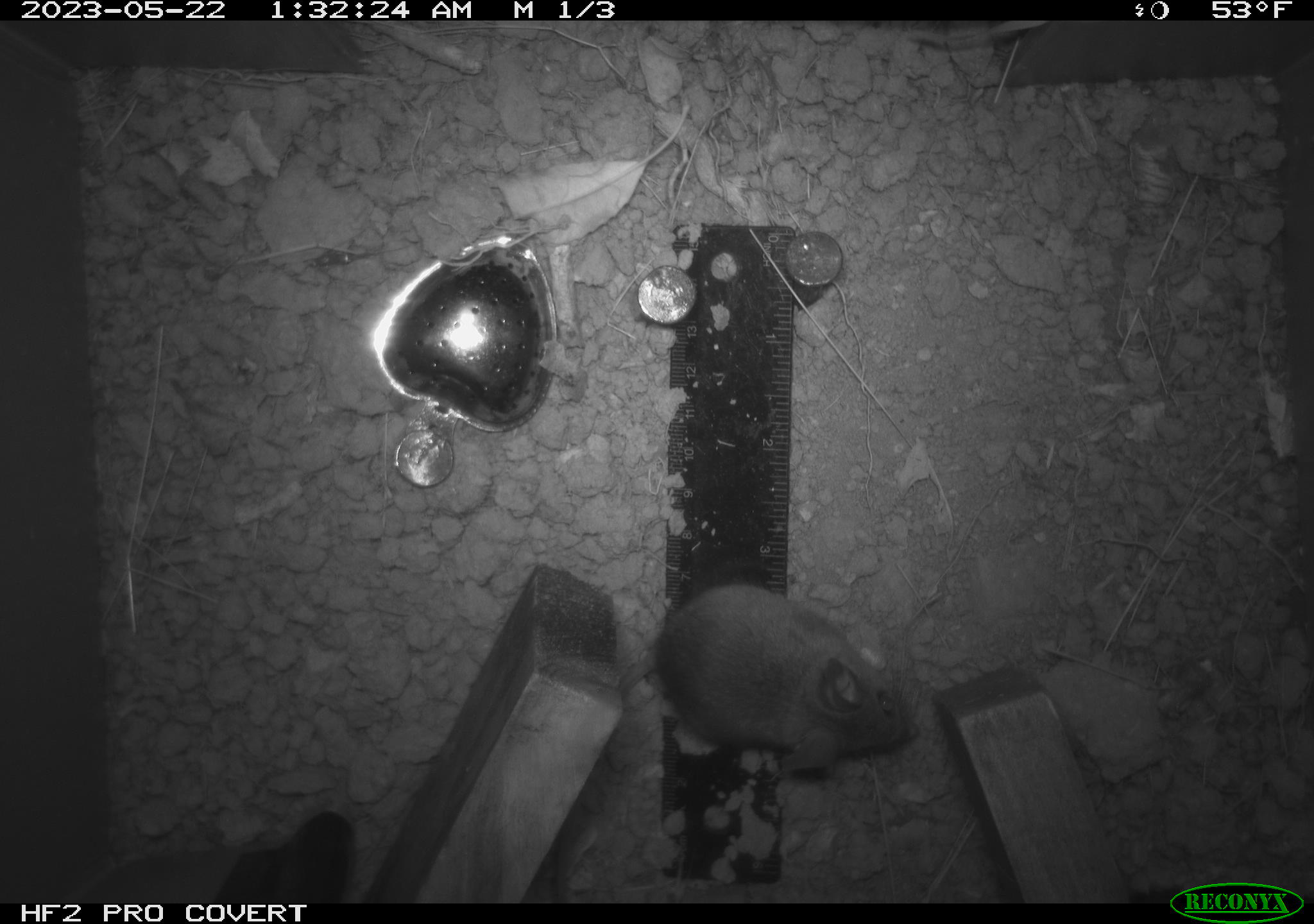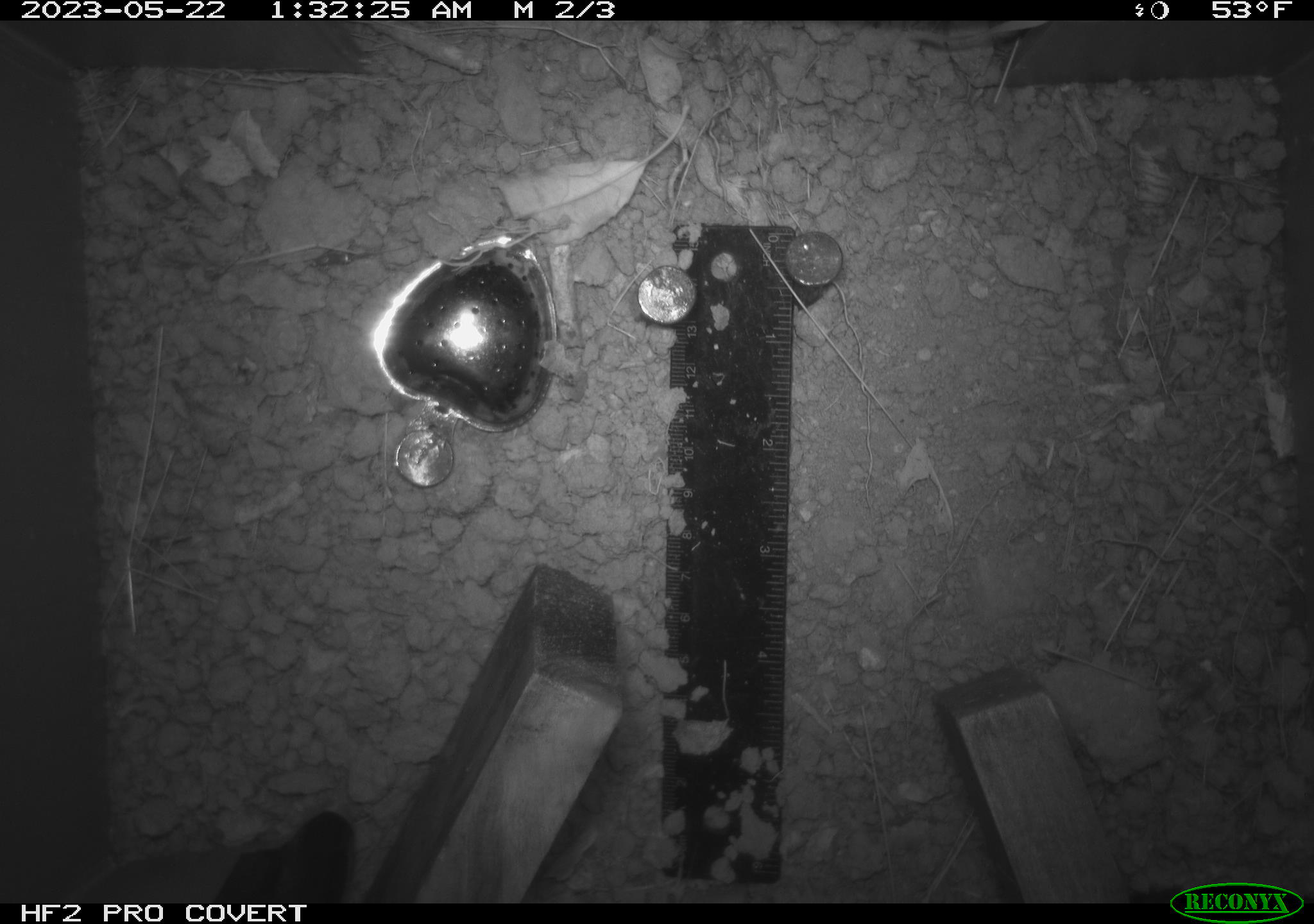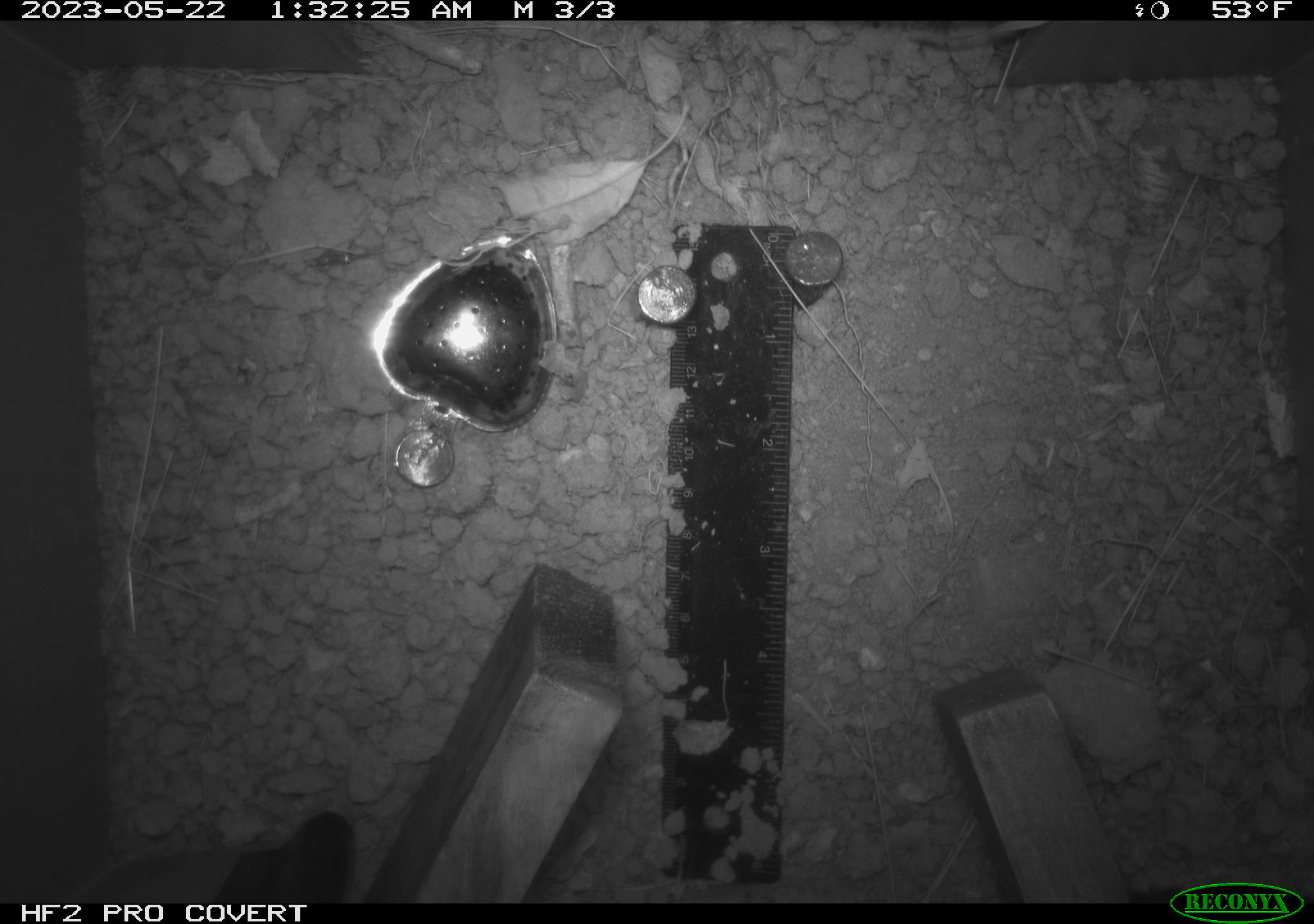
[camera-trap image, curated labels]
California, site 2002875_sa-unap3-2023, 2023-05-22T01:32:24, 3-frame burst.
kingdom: Animalia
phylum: Chordata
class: Mammalia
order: Rodentia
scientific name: Rodentia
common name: mouse species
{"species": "mouse species (Rodentia)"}